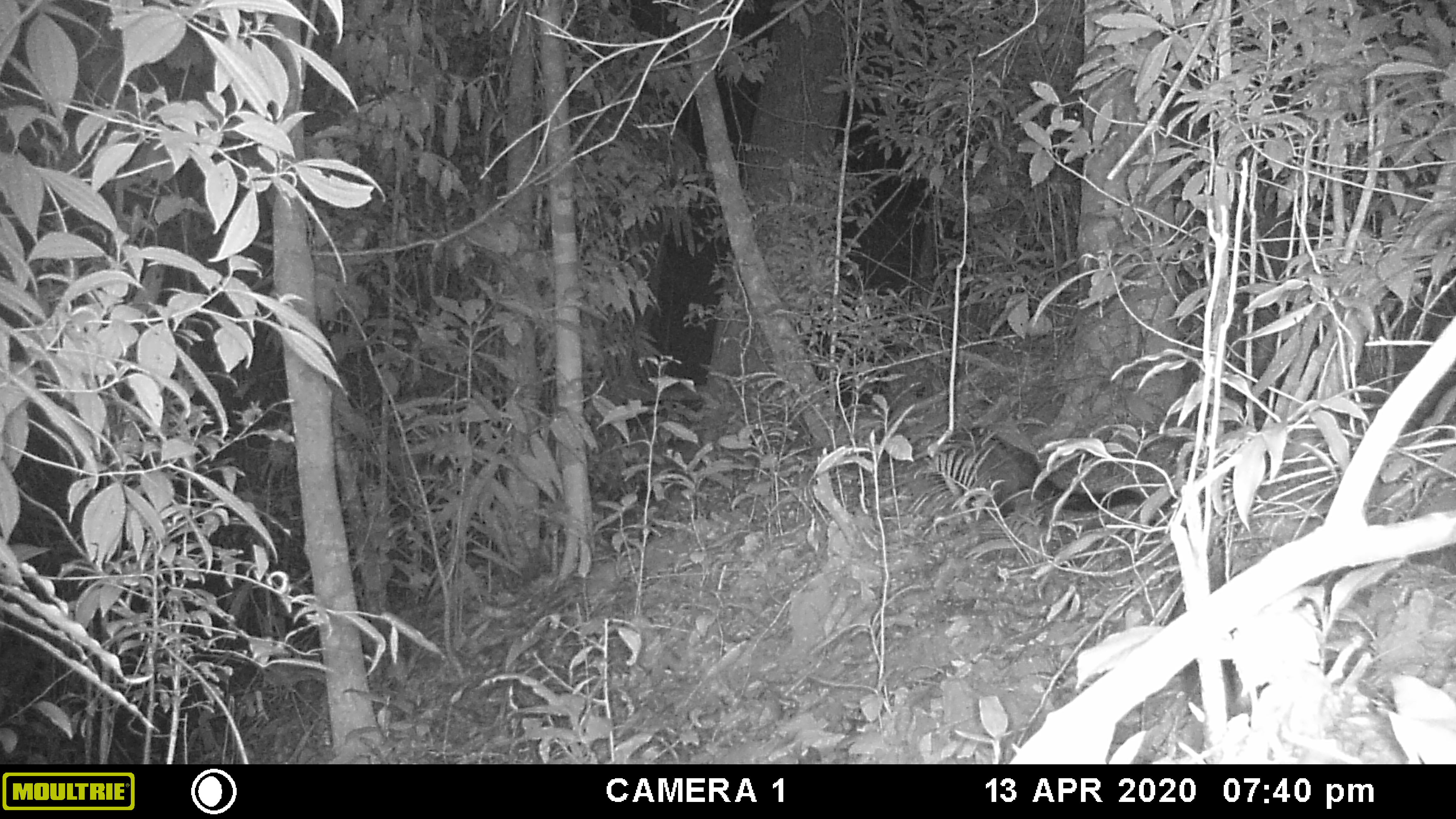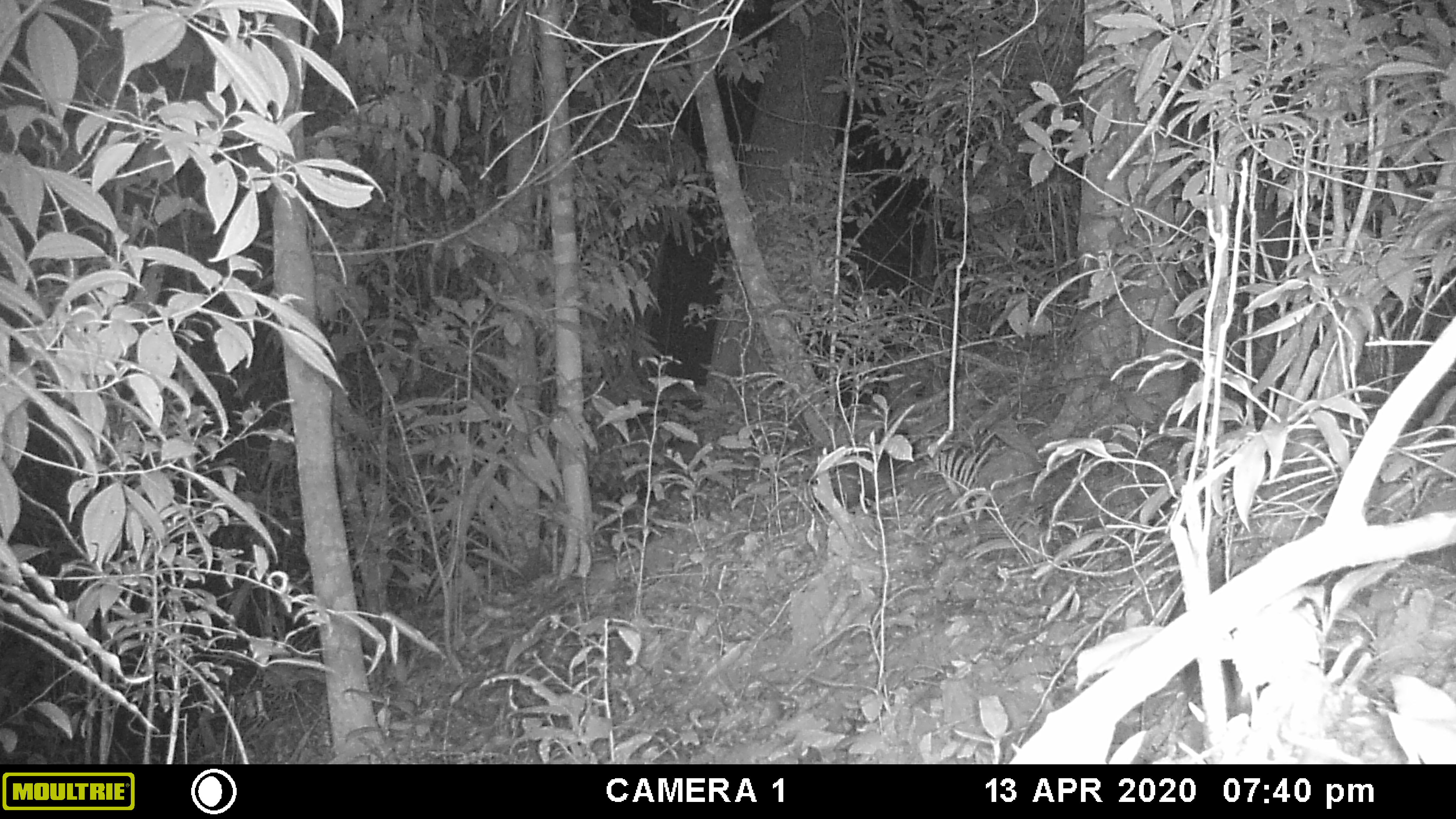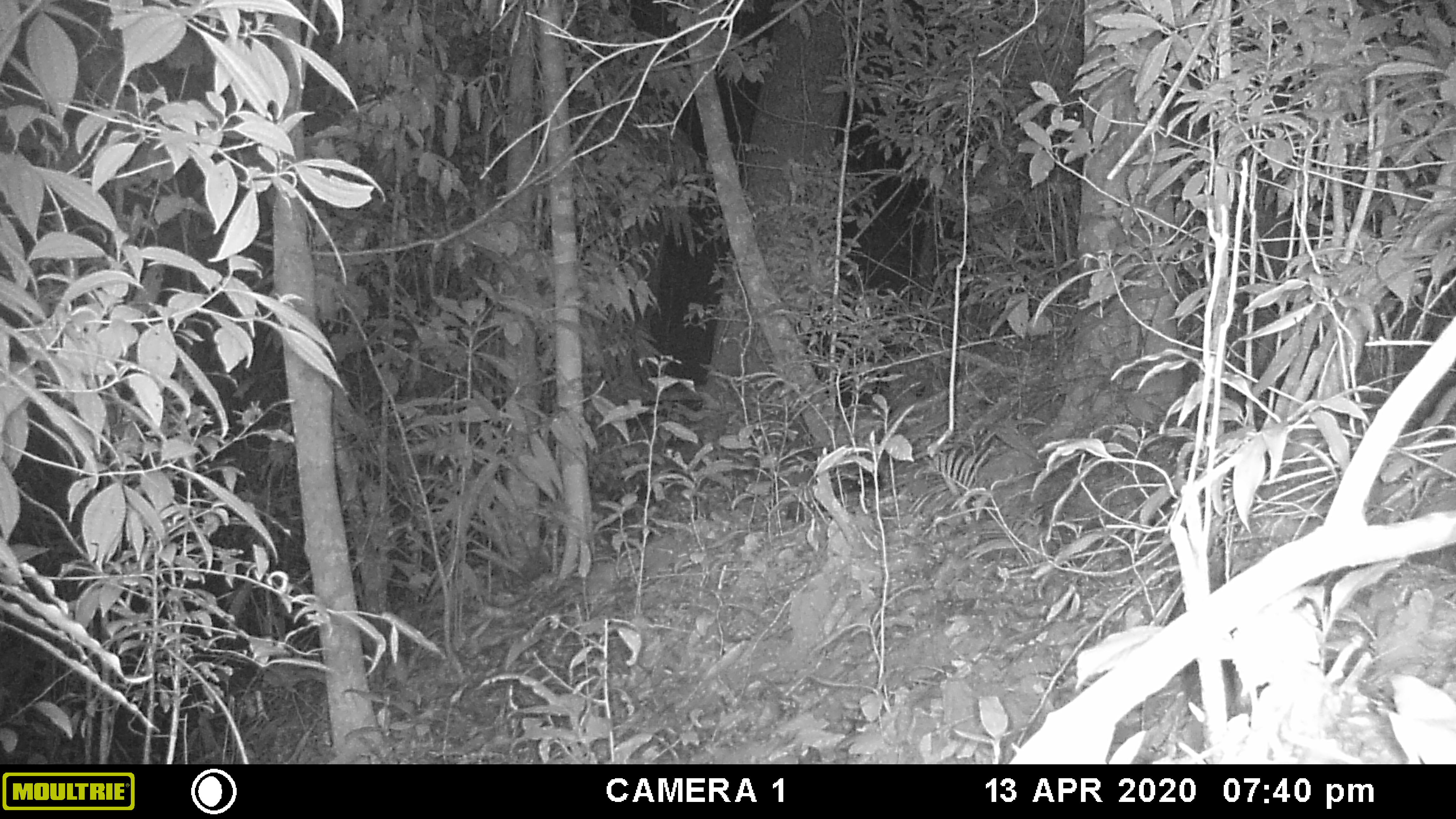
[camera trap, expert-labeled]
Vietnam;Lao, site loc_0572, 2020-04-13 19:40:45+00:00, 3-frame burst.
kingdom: Animalia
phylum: Chordata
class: Mammalia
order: Carnivora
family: Viverridae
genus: Paradoxurus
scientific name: Paradoxurus hermaphroditus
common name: common palm civet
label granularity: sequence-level